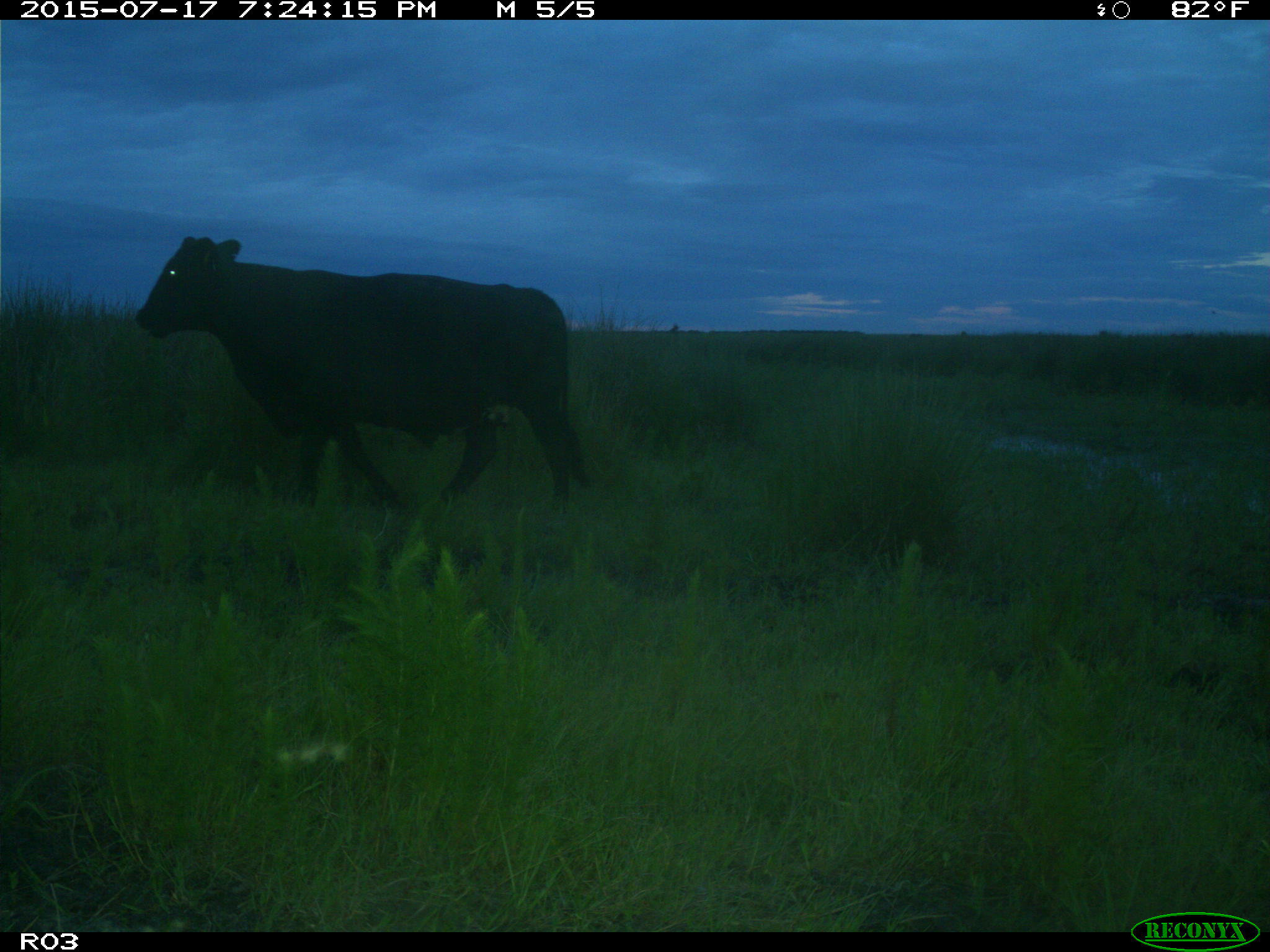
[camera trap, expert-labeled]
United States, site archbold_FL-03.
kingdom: Animalia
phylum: Chordata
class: Mammalia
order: Artiodactyla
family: Bovidae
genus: Bos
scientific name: Bos taurus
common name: domestic cow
Bos taurus (domestic cow).